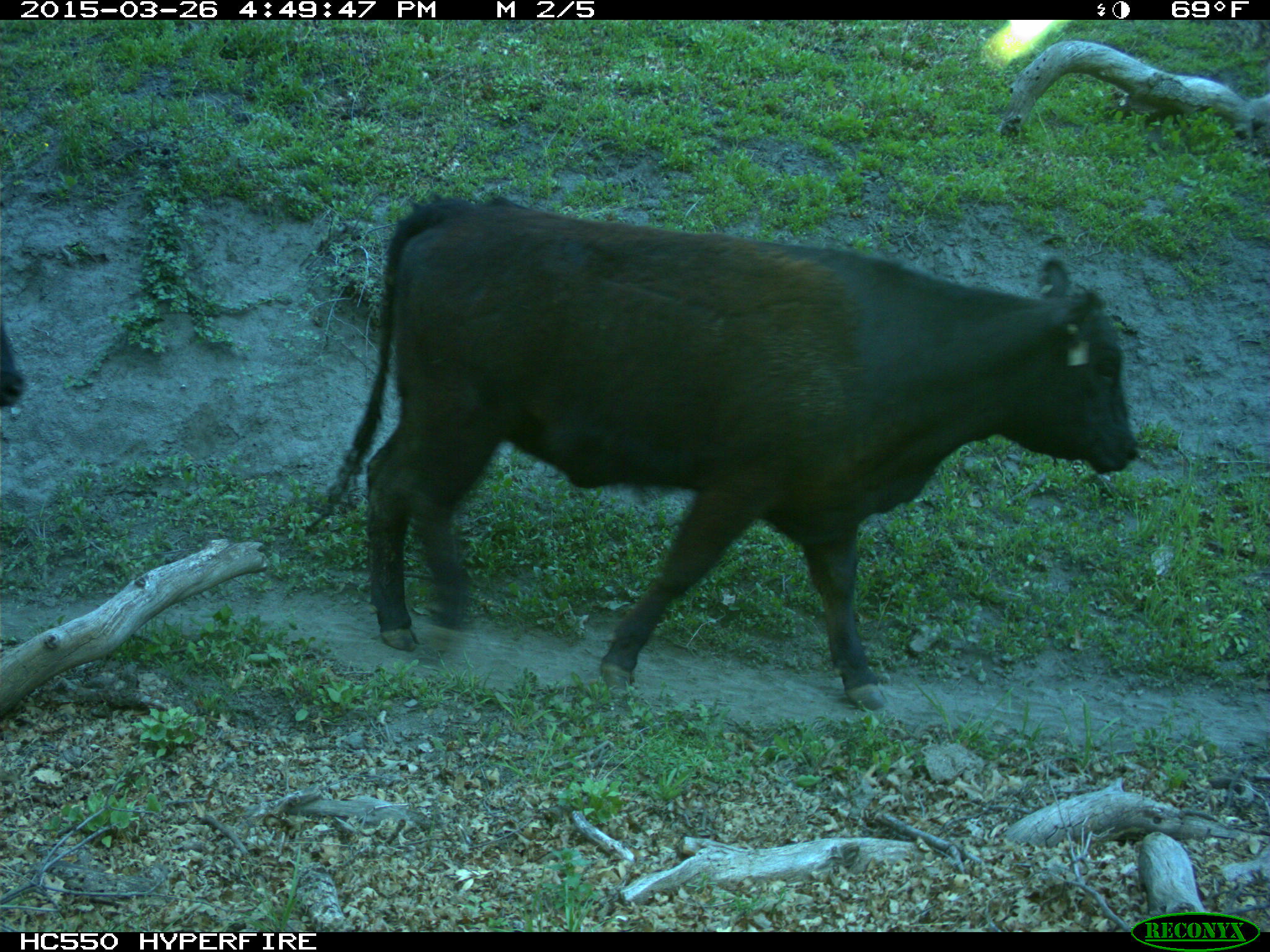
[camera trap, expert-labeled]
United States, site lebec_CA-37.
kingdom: Animalia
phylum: Chordata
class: Mammalia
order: Artiodactyla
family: Bovidae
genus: Bos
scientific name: Bos taurus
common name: domestic cow